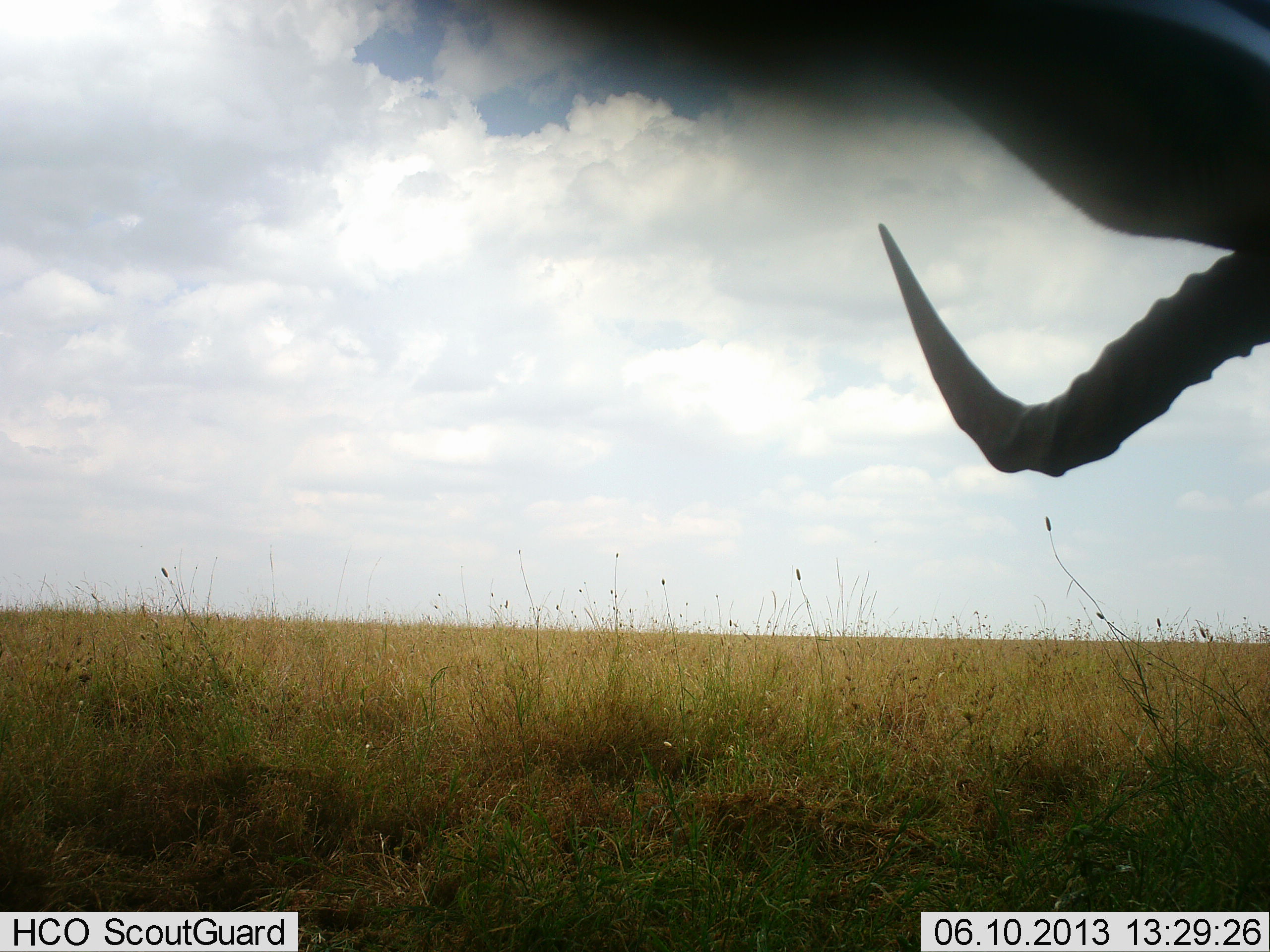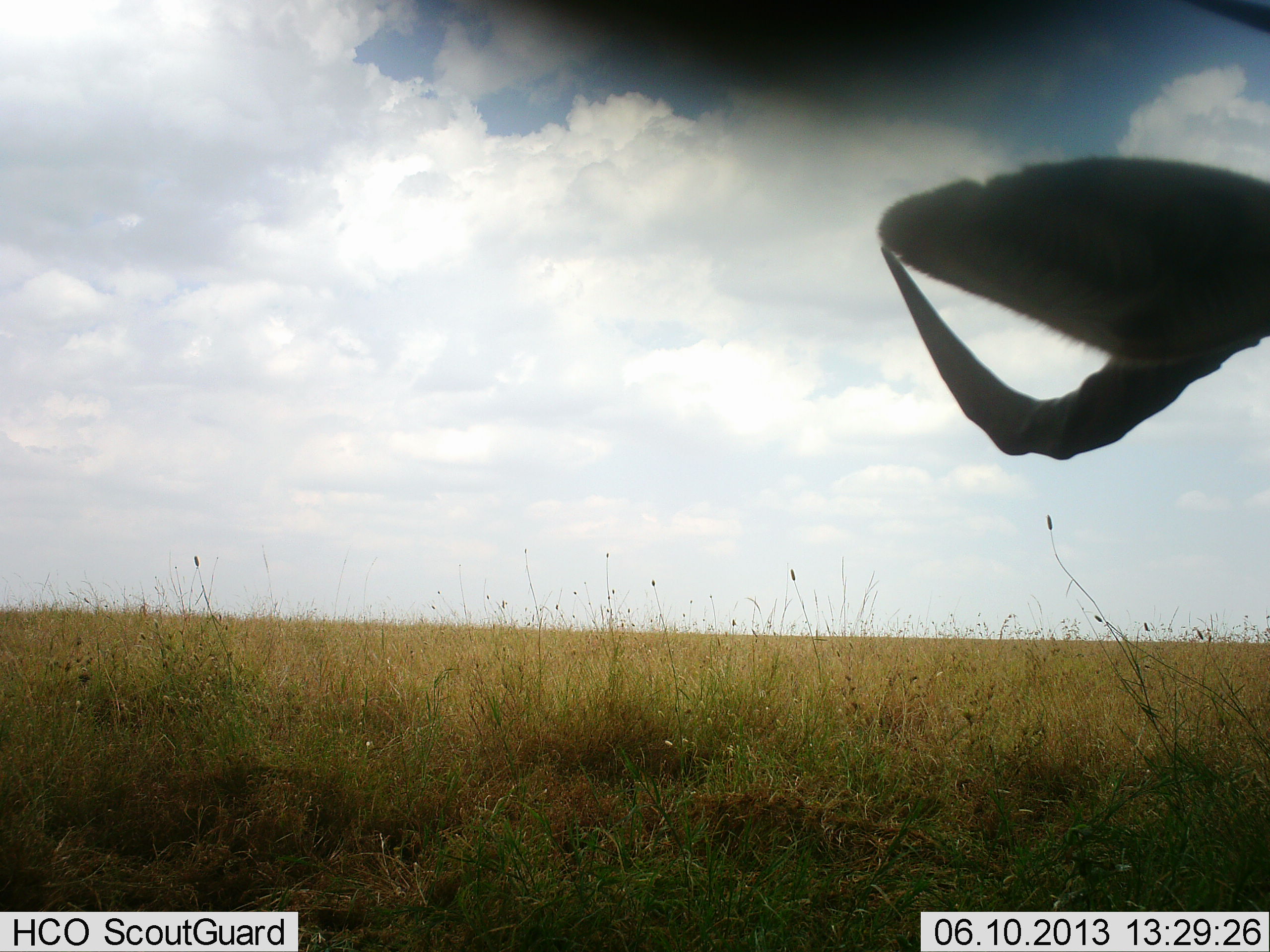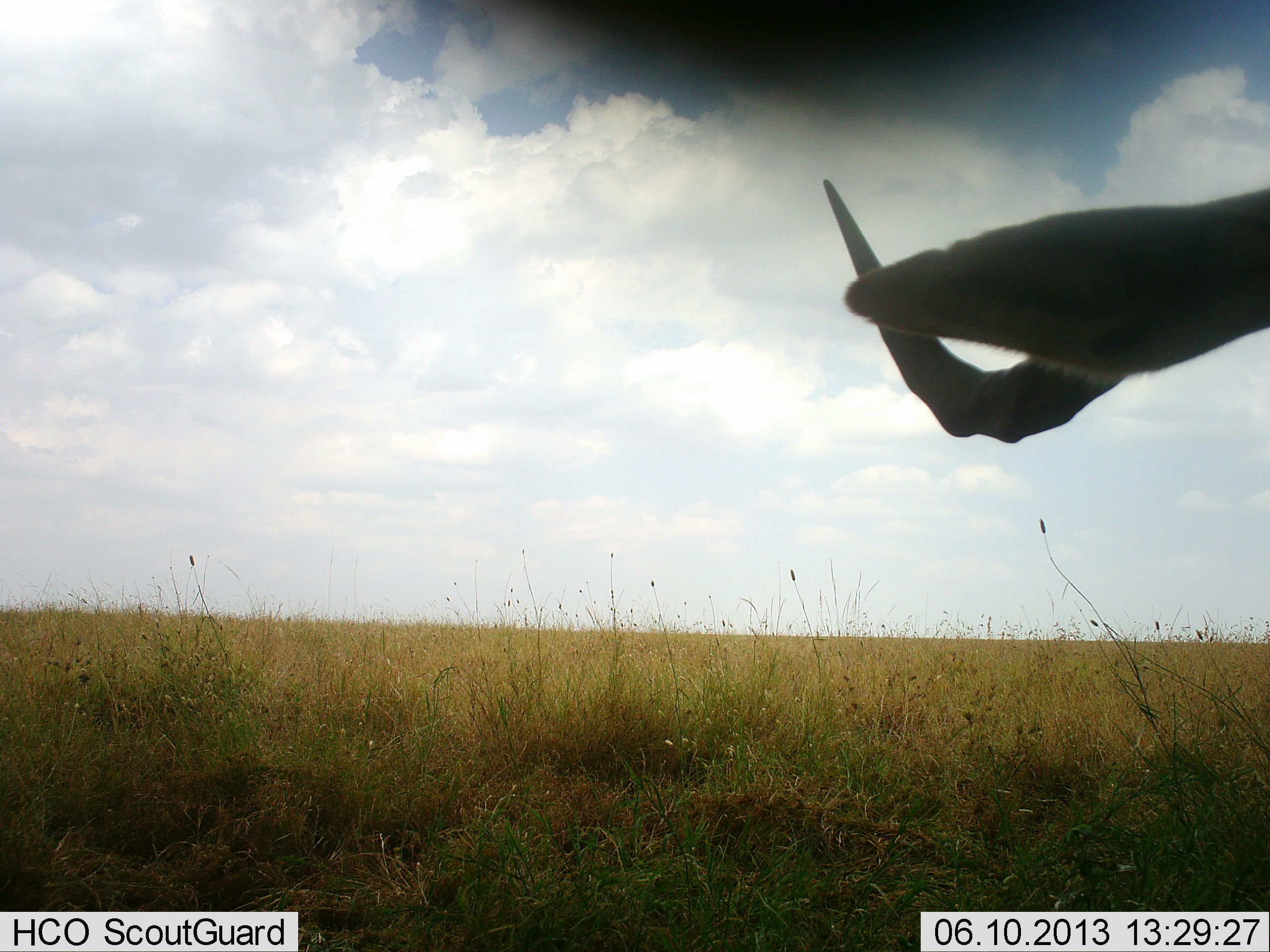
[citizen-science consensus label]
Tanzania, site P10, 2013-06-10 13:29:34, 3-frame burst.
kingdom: Animalia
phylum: Chordata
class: Mammalia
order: Artiodactyla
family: Bovidae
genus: Aepyceros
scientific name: Aepyceros melampus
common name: impala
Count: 1.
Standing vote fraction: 89%.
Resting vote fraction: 0%.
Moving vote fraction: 11%.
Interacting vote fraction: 0%.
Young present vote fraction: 0%.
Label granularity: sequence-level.